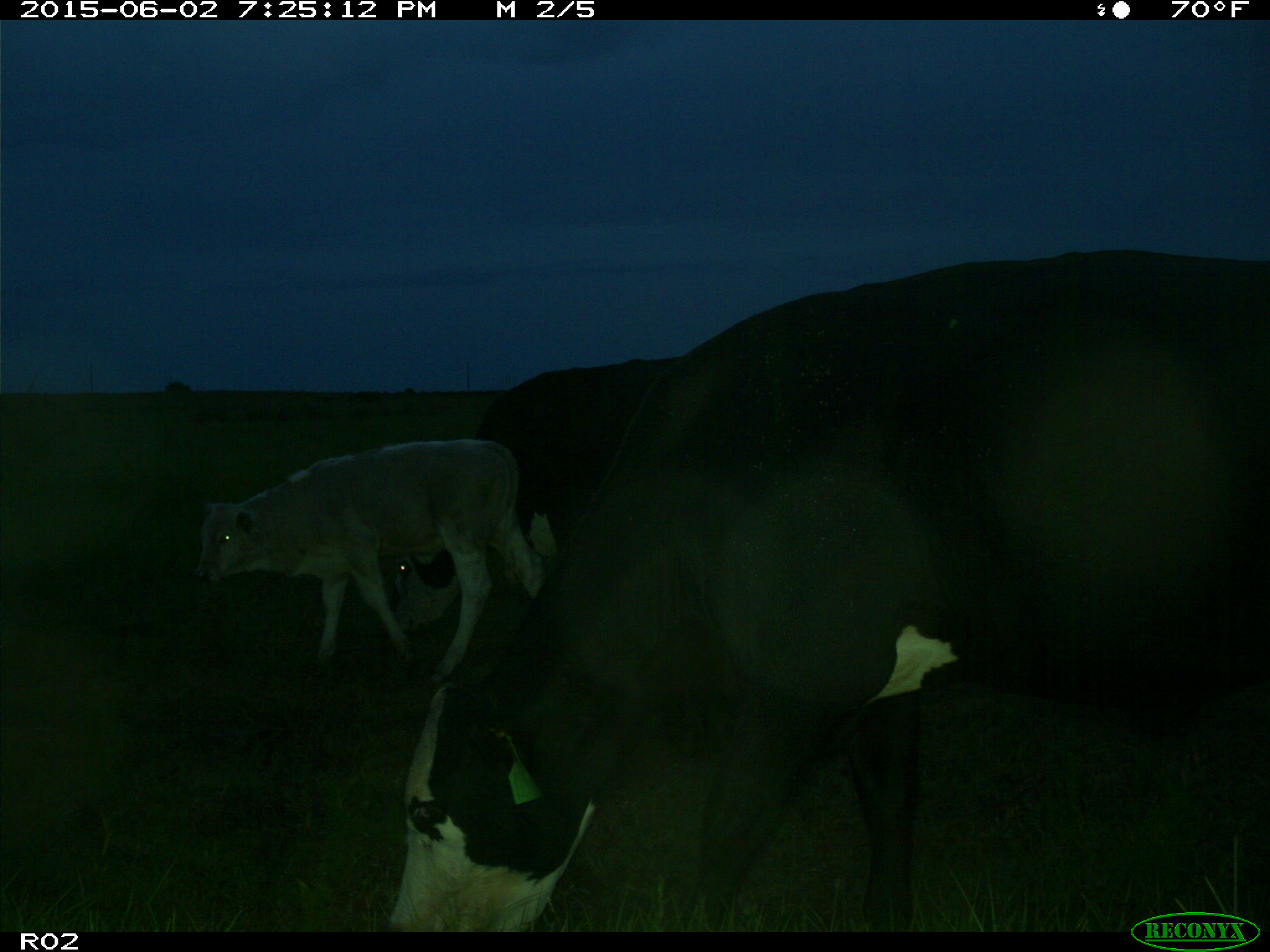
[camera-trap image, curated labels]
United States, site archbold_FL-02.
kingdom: Animalia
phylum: Chordata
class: Mammalia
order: Artiodactyla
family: Bovidae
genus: Bos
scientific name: Bos taurus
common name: domestic cow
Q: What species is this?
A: Bos taurus (domestic cow).